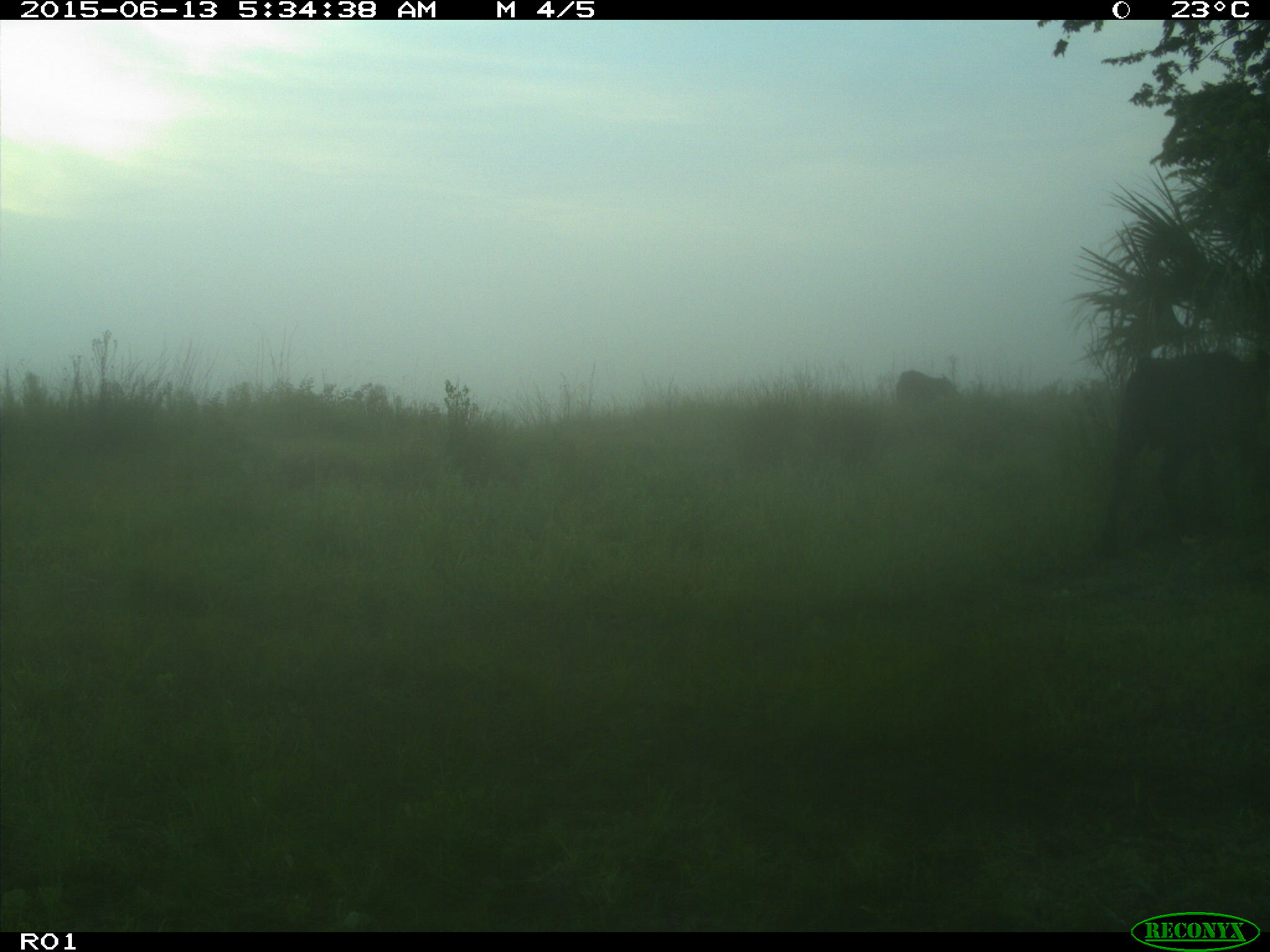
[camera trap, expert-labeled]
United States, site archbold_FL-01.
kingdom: Animalia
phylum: Chordata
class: Mammalia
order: Artiodactyla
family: Bovidae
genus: Bos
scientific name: Bos taurus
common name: domestic cow